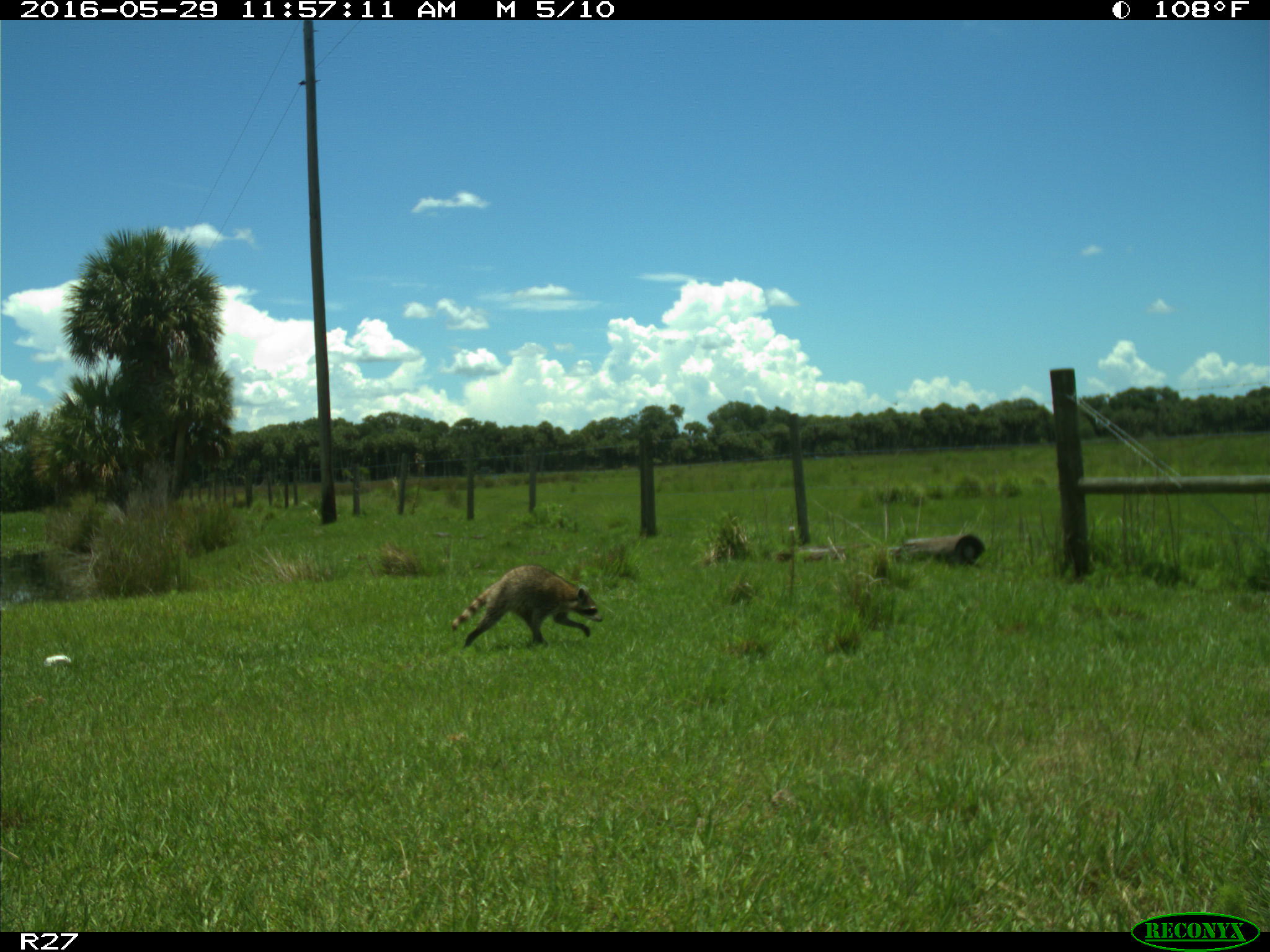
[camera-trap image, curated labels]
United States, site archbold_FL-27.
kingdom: Animalia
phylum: Chordata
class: Mammalia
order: Carnivora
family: Procyonidae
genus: Procyon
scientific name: Procyon lotor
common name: common raccoon